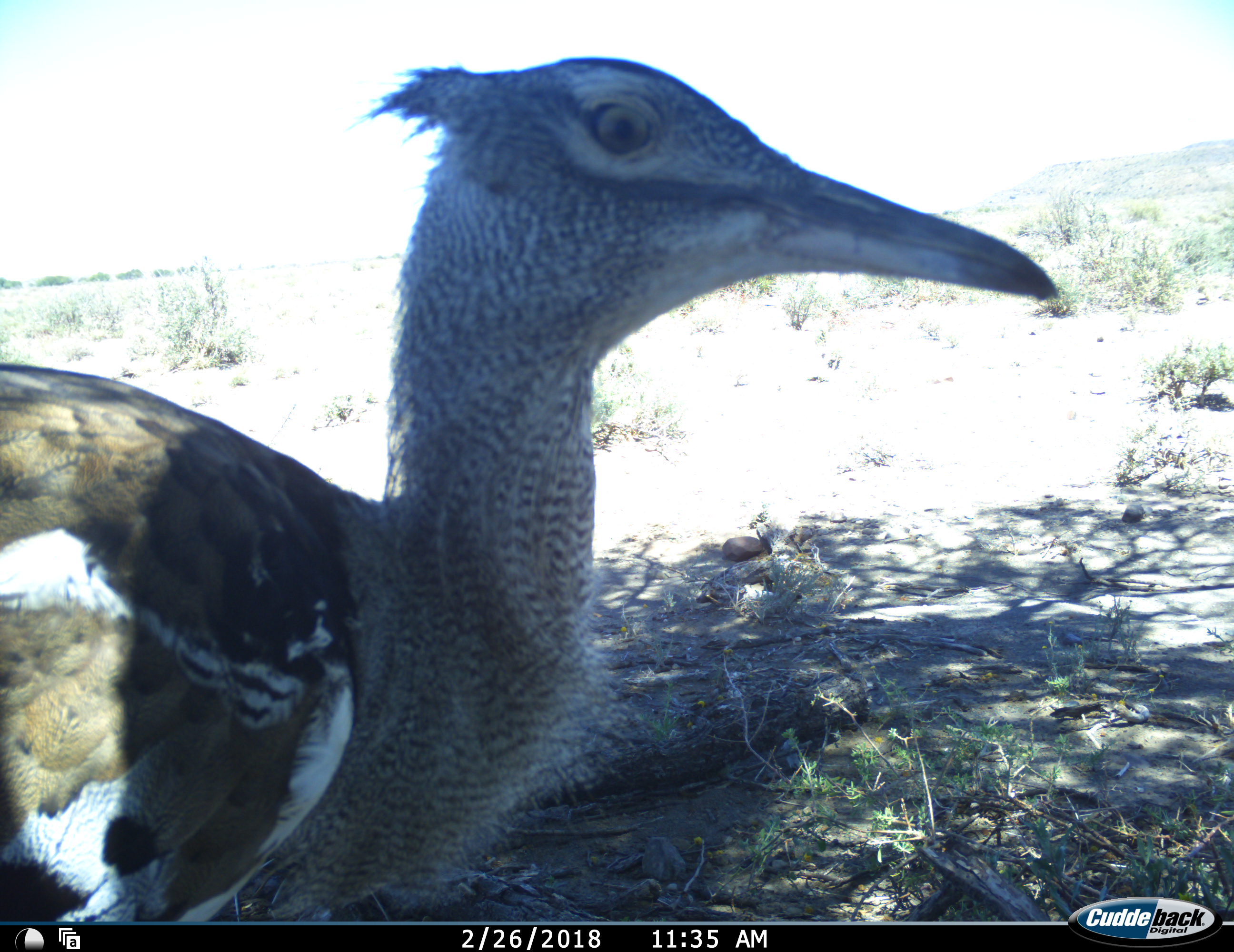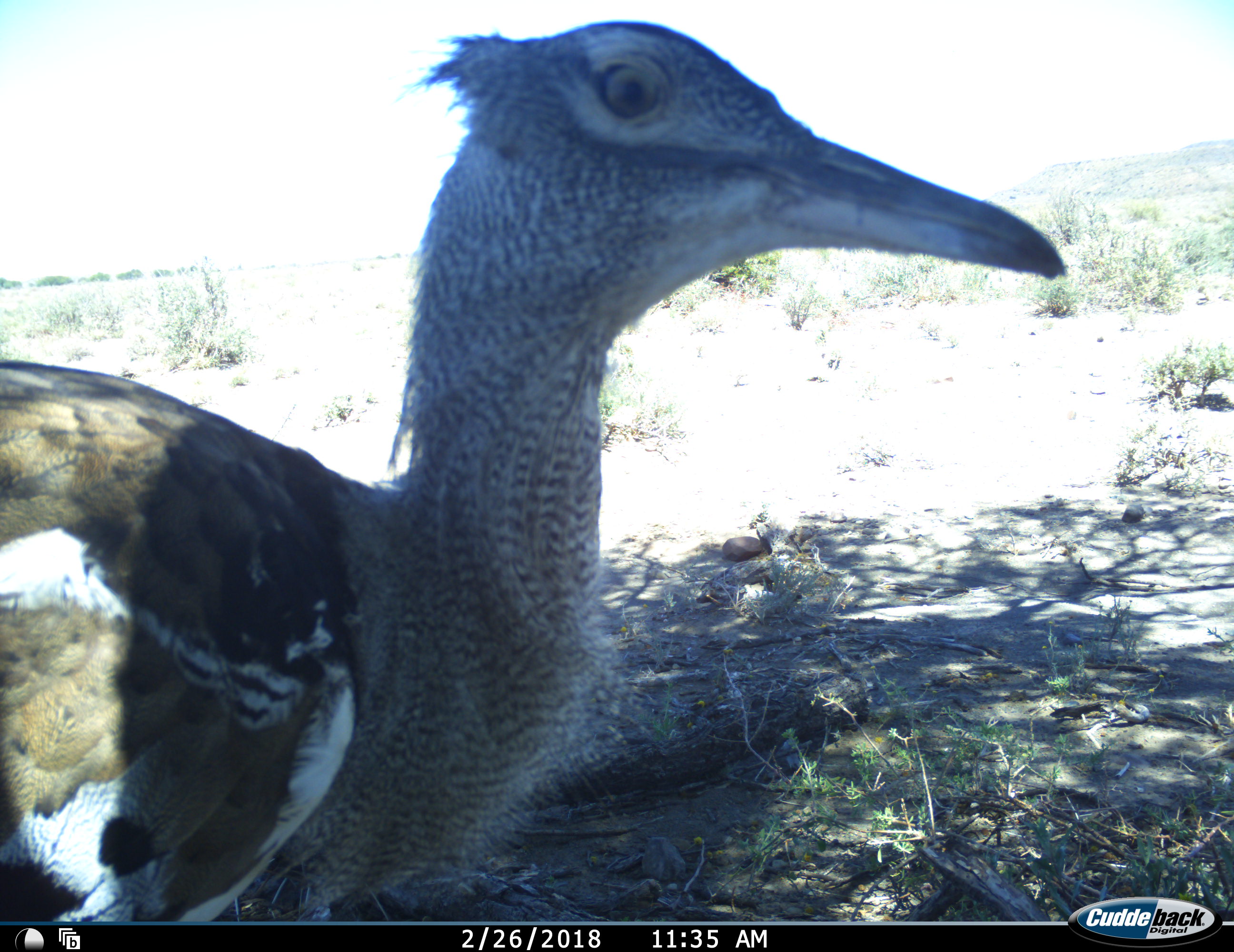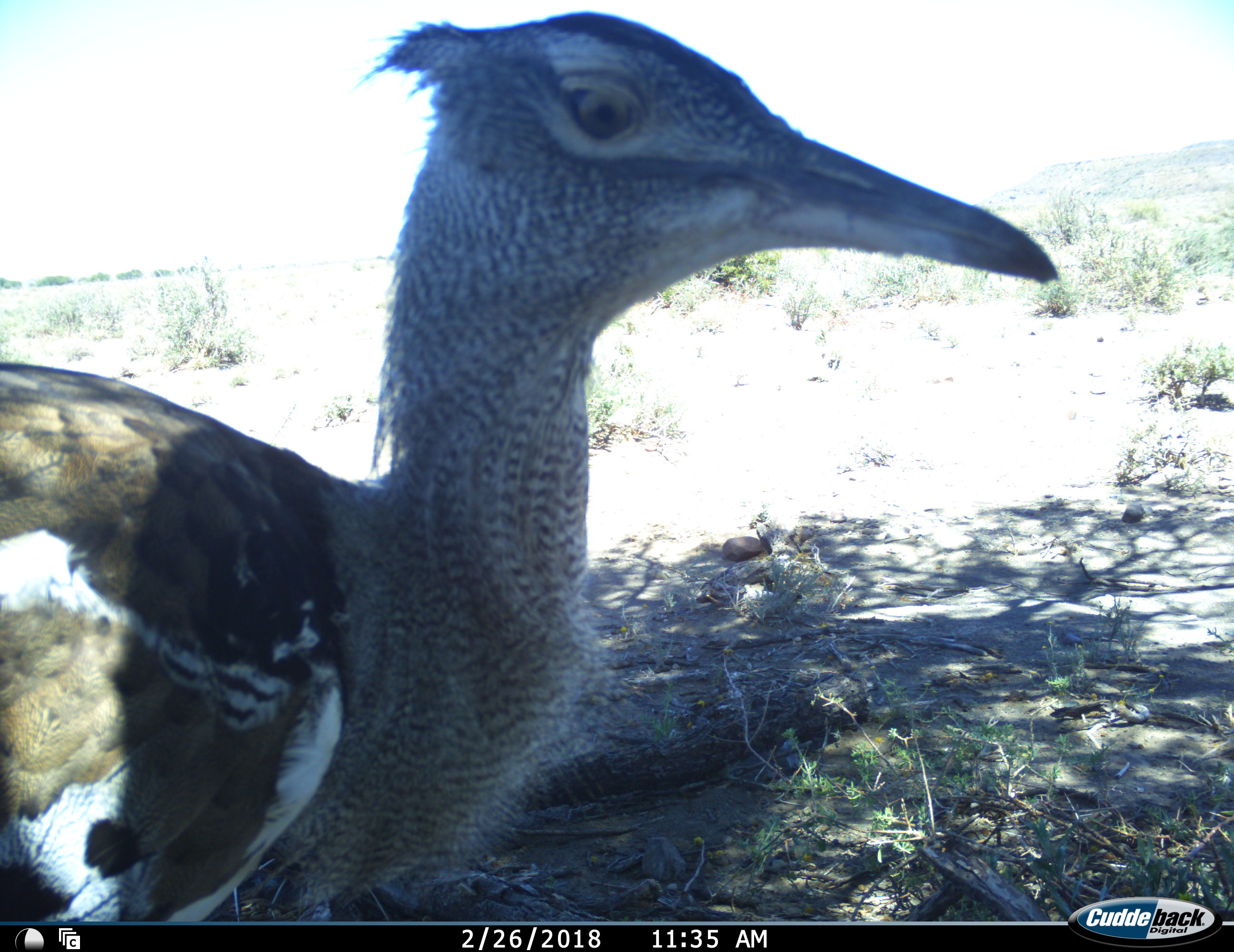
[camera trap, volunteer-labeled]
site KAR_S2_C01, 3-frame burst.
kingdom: Animalia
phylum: Chordata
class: Aves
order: Otidiformes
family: Otididae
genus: Ardeotis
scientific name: Ardeotis kori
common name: kori bustard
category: bustardkori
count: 1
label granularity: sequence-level